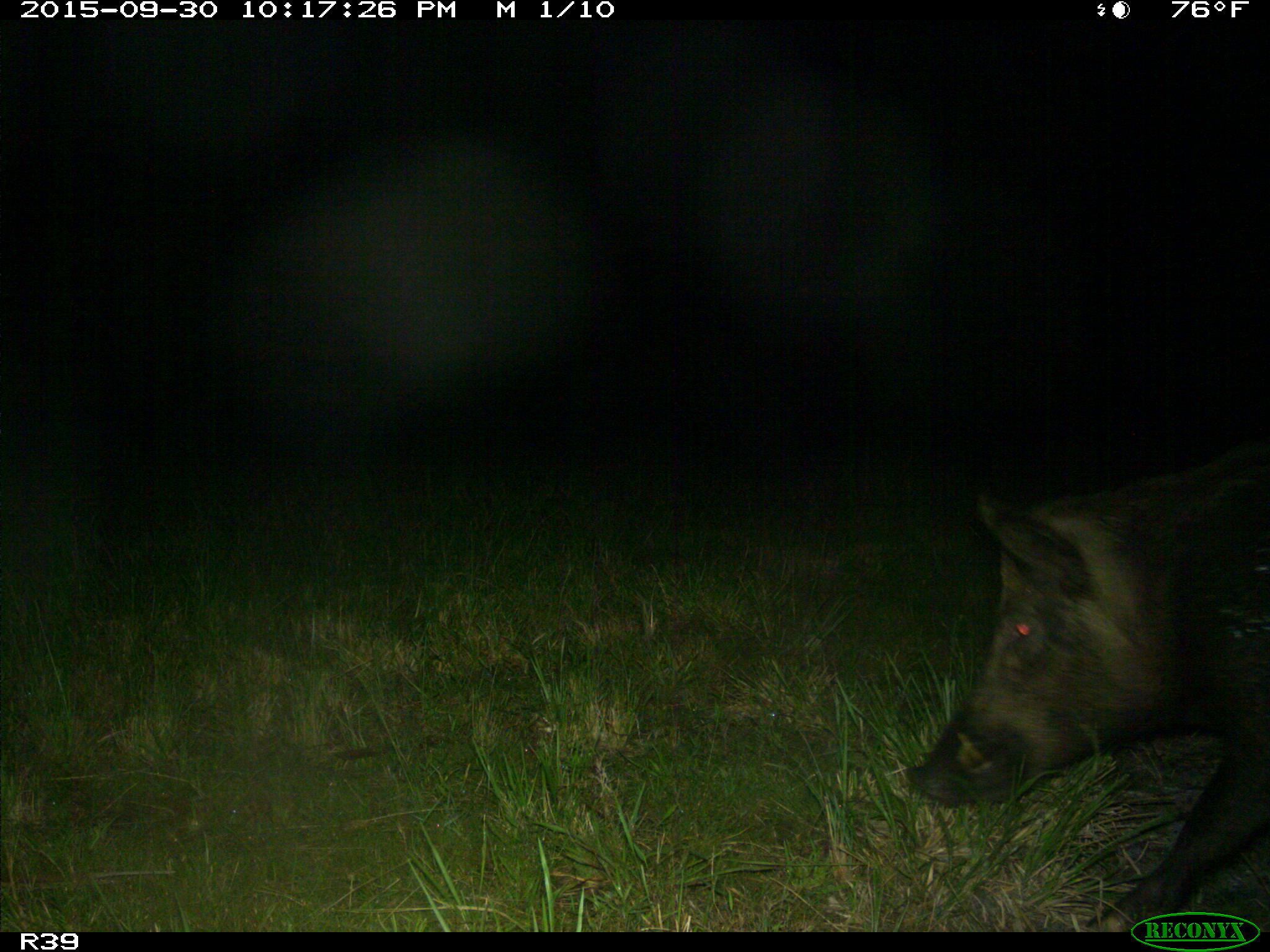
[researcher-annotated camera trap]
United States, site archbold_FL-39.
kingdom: Animalia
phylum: Chordata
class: Mammalia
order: Artiodactyla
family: Suidae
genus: Sus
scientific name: Sus scrofa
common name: wild boar